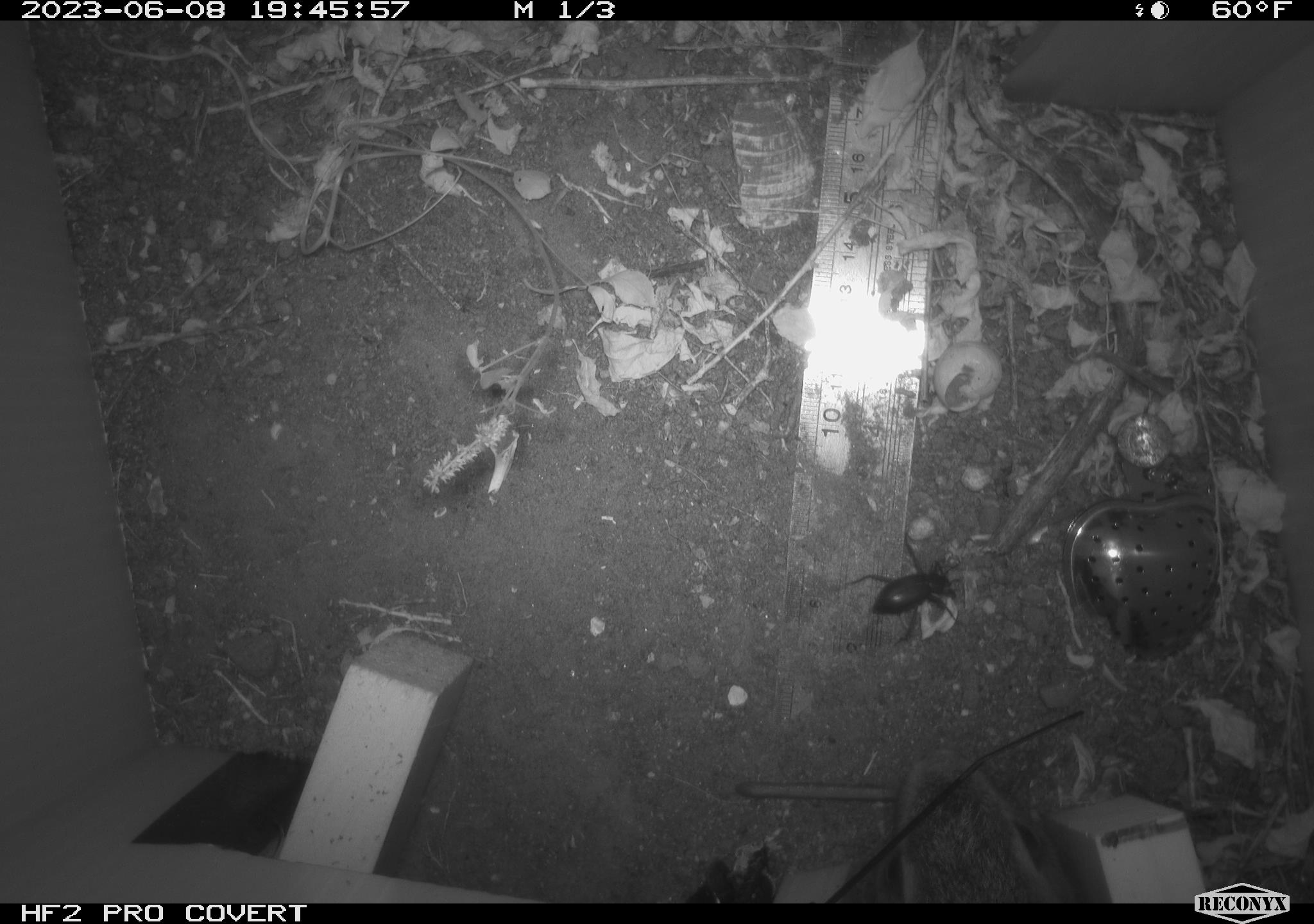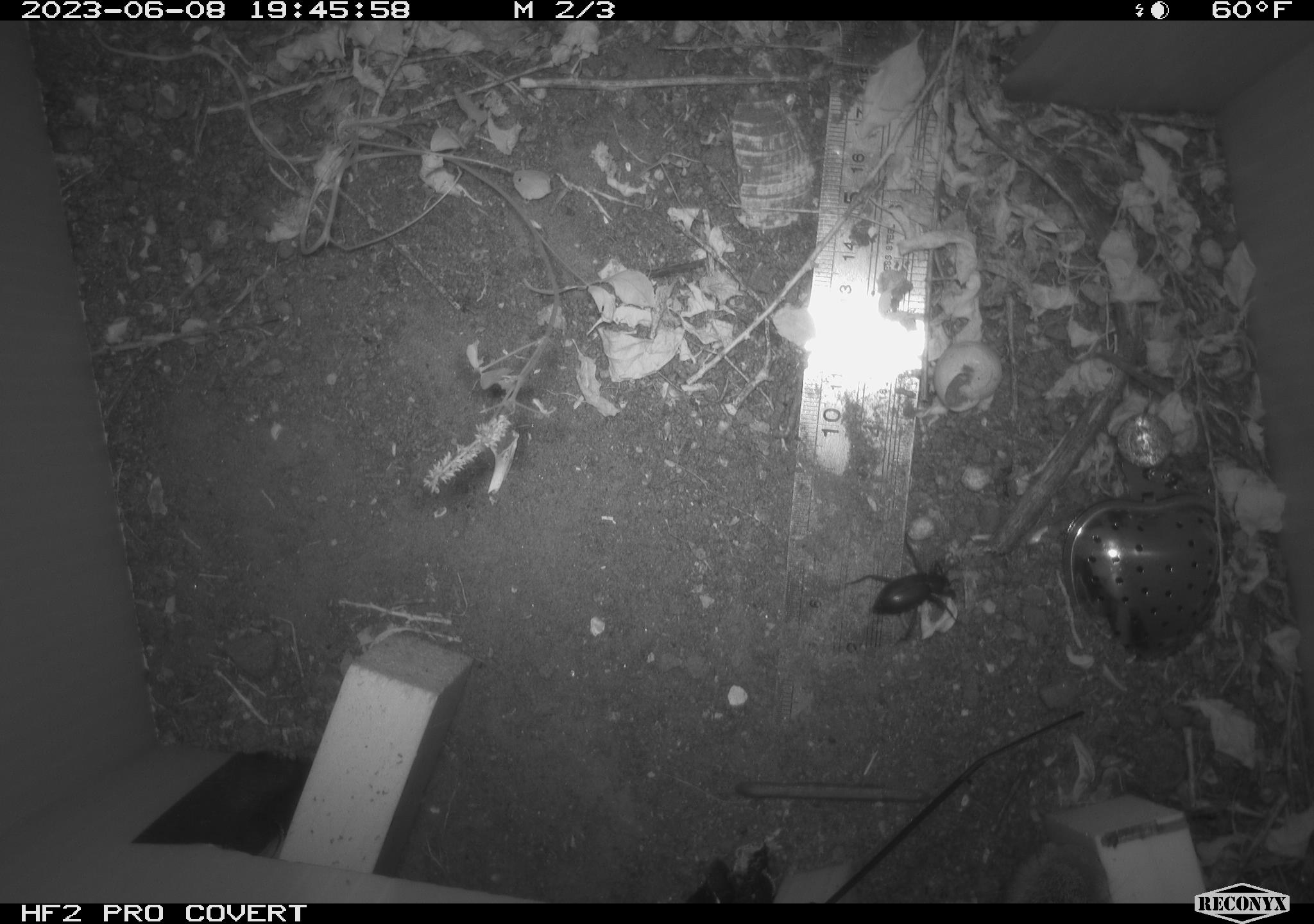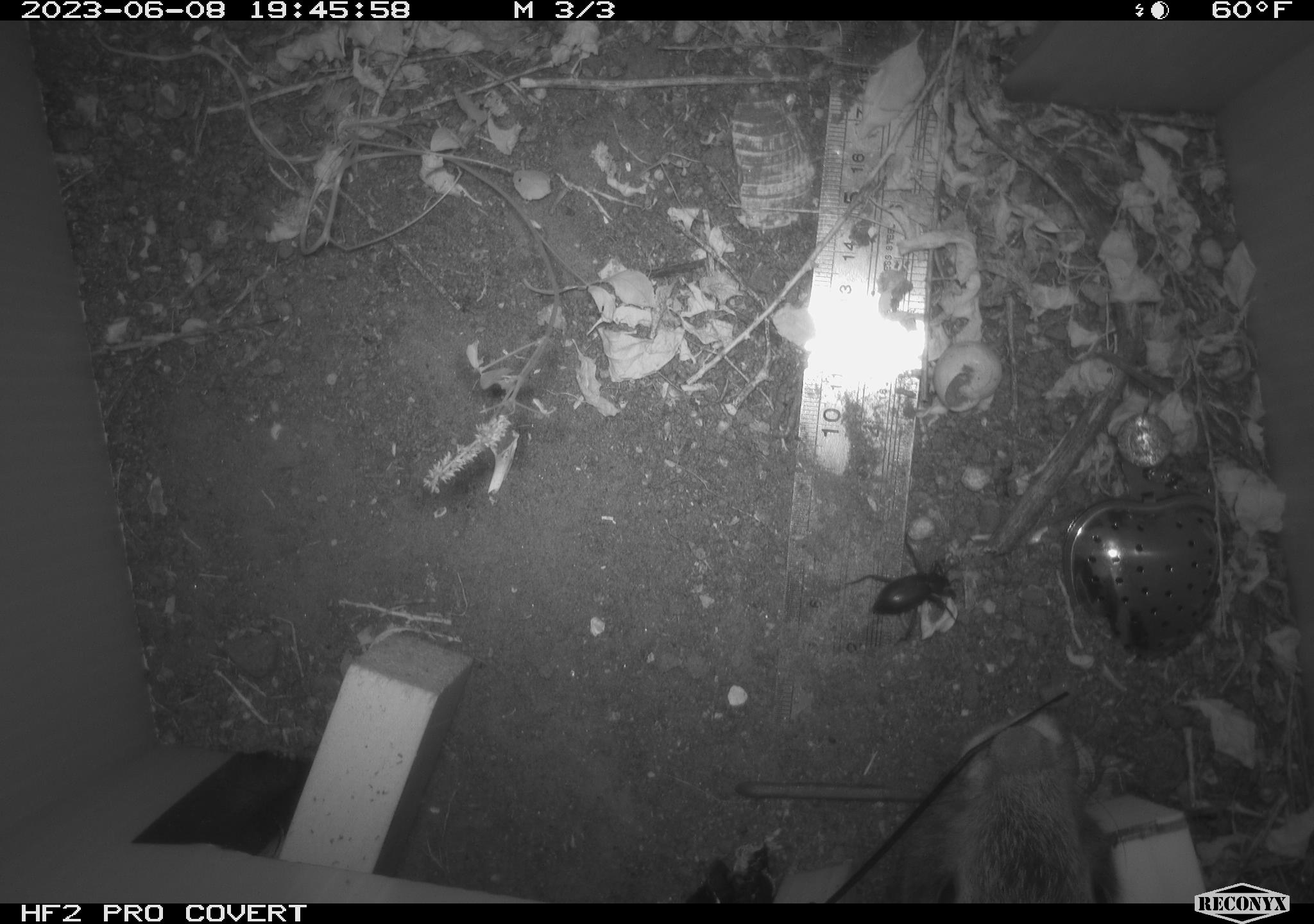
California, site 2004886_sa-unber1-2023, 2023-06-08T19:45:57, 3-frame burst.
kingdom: Animalia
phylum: Arthropoda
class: Insecta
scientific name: Insecta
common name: insect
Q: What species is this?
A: Insect (Insecta).